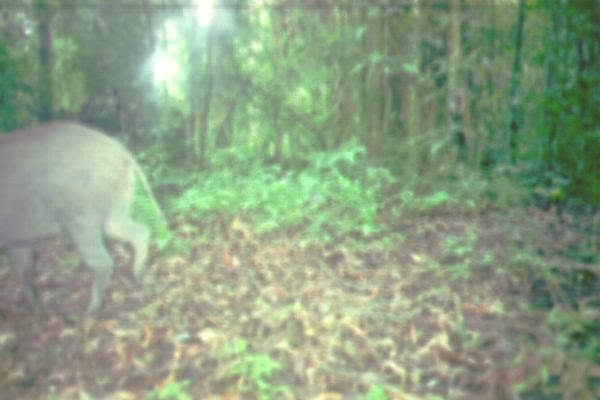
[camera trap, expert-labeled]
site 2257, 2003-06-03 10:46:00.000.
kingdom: Animalia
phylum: Chordata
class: Mammalia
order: Artiodactyla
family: Suidae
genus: Sus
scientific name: Sus scrofa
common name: wild boar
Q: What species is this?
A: Sus scrofa (wild boar).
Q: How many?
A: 1.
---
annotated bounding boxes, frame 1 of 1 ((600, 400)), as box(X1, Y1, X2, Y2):
sus scrofa: box(0, 119, 165, 324)